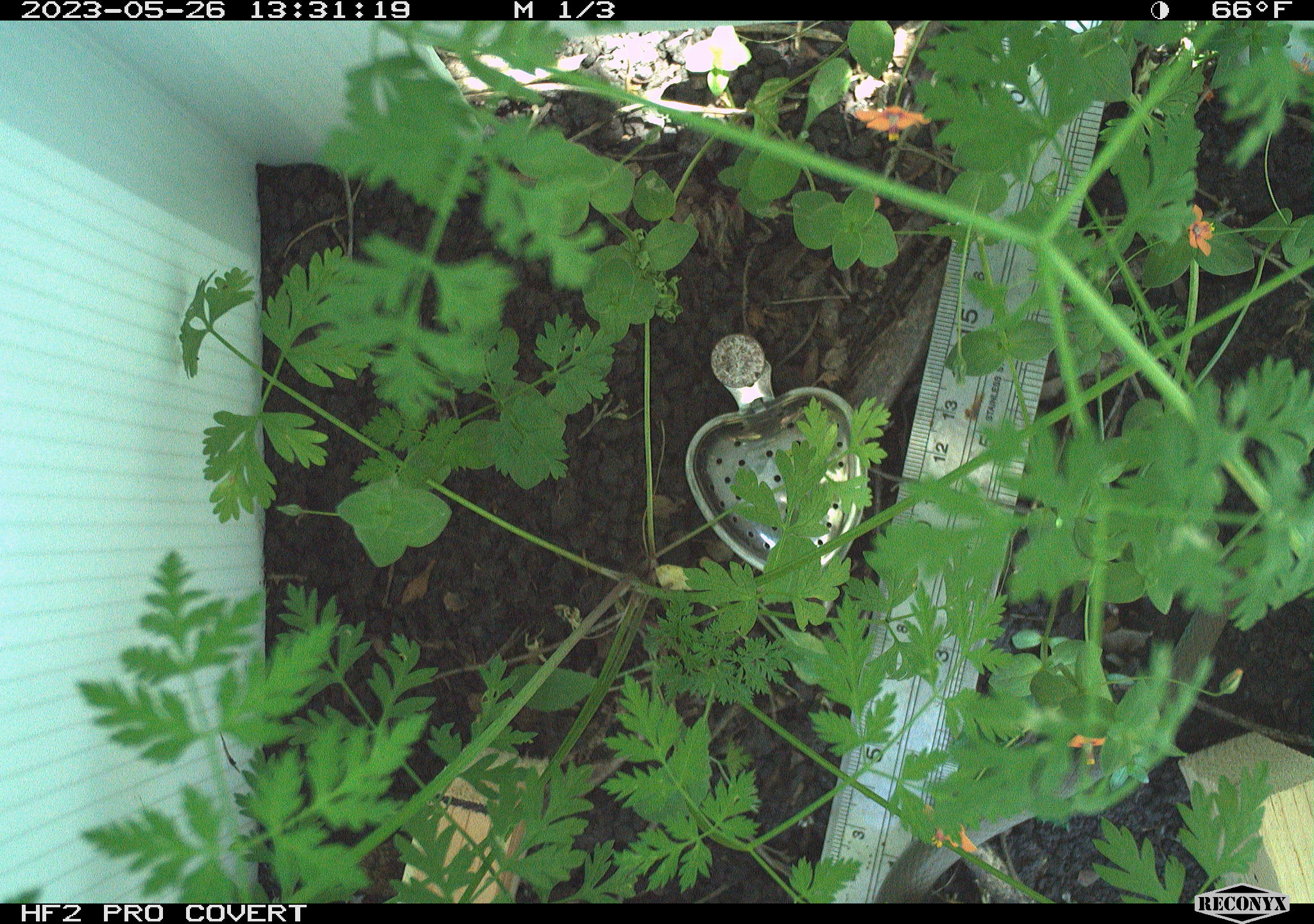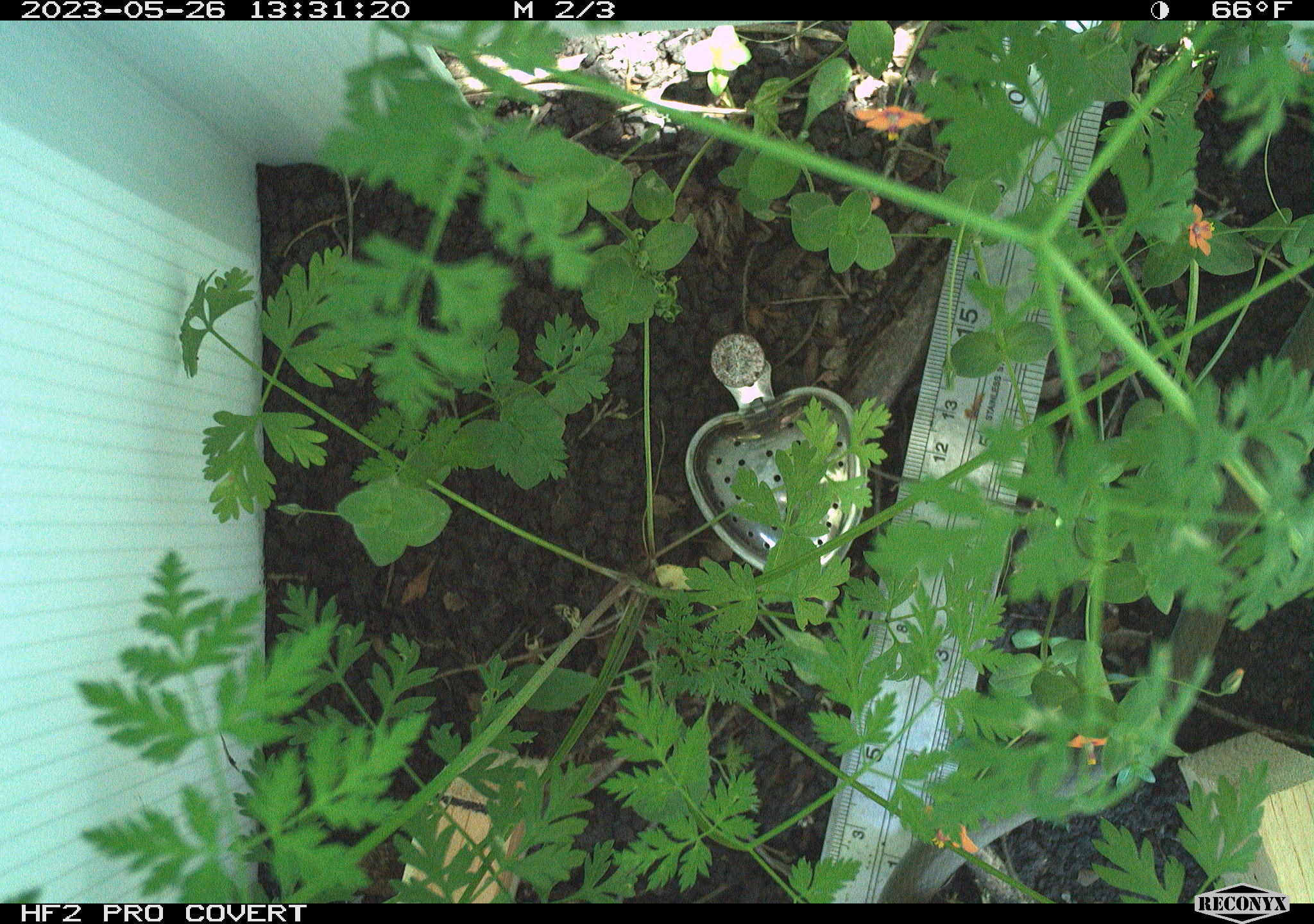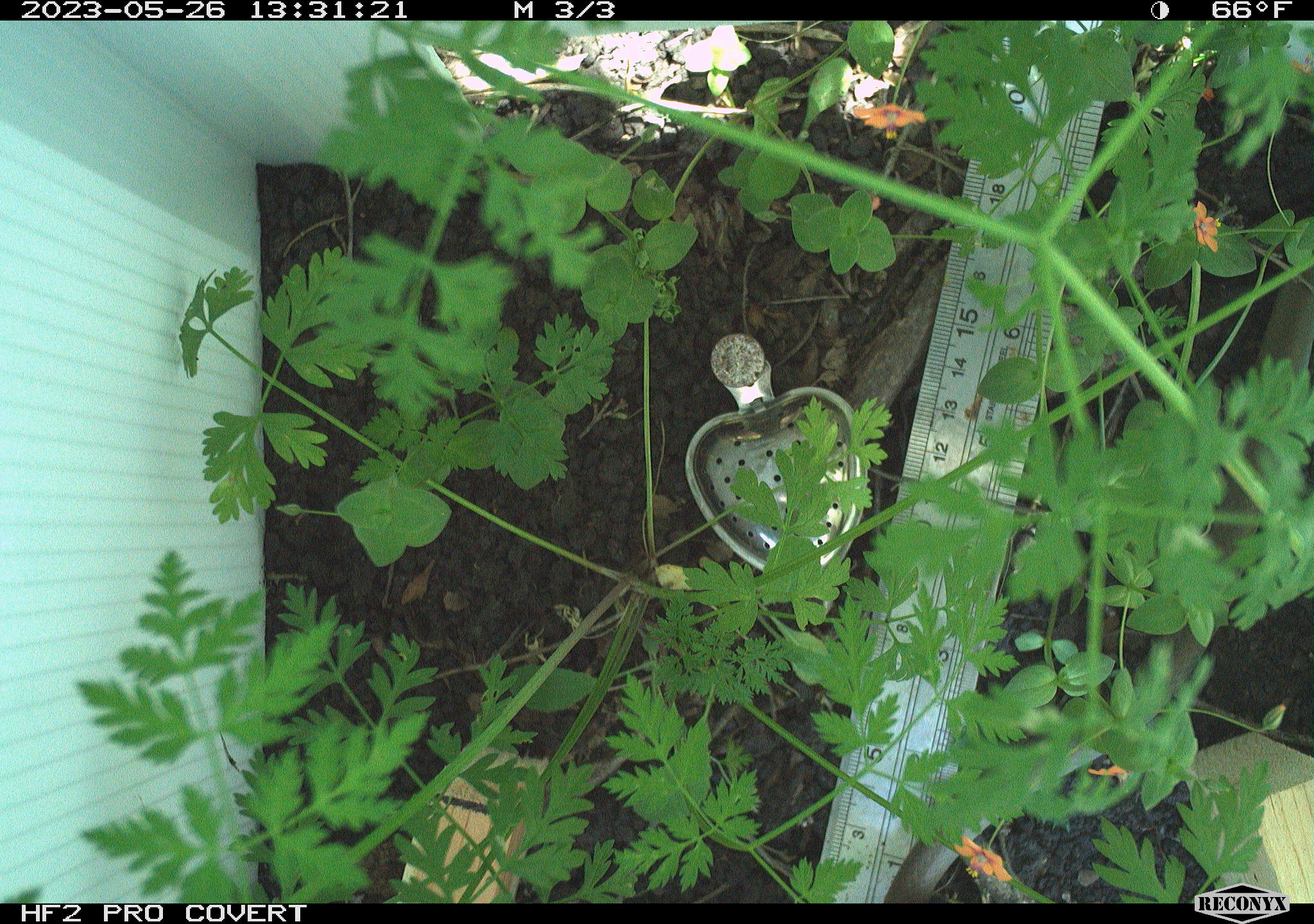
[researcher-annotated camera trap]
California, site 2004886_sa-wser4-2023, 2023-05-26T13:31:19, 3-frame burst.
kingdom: Animalia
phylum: Chordata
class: Reptilia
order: Squamata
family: Colubridae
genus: Coluber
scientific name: Coluber constrictor mormon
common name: western yellow-bellied racer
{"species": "western yellow-bellied racer (Coluber constrictor mormon)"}